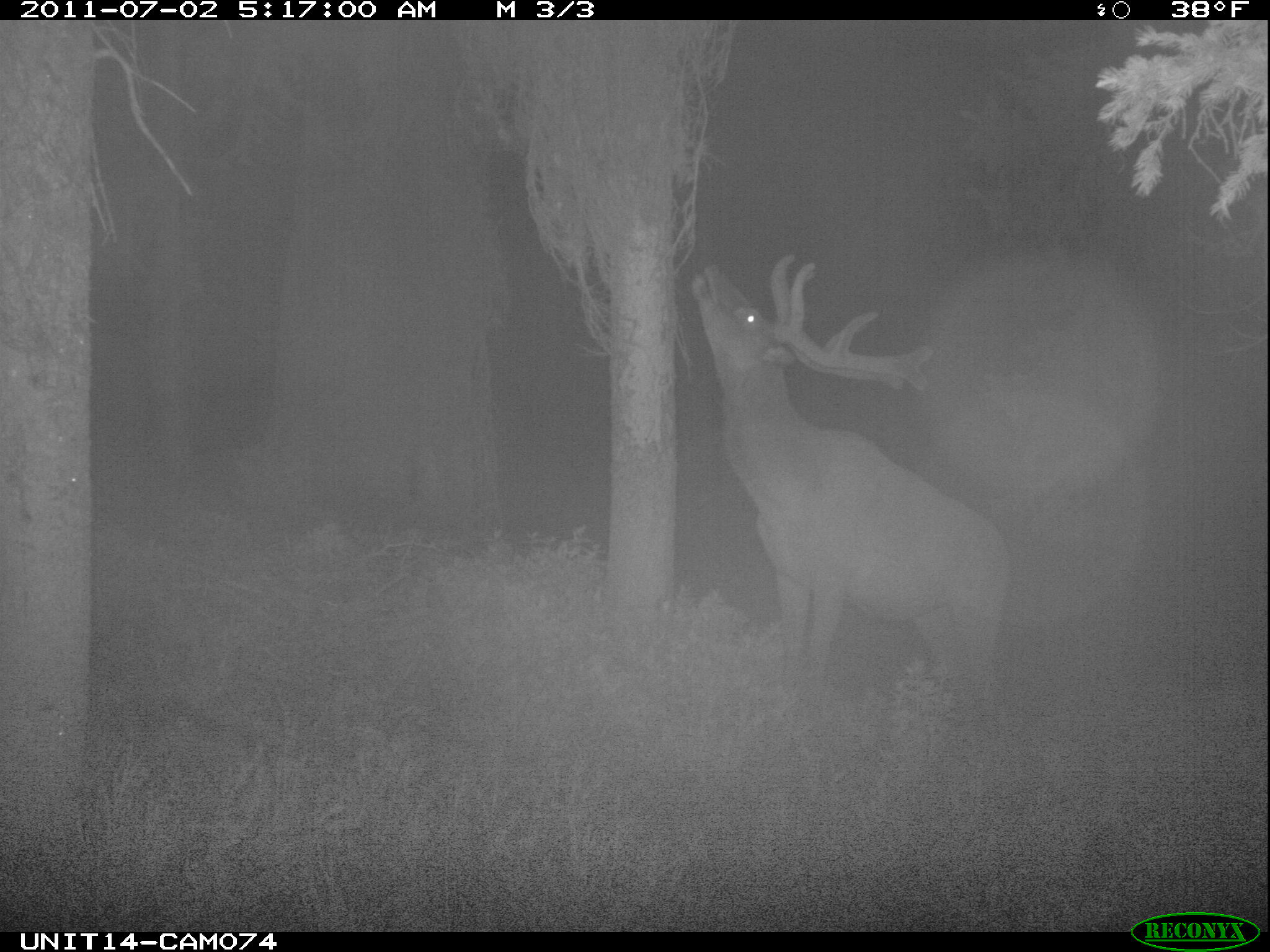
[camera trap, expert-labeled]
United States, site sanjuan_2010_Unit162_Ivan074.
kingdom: Animalia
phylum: Chordata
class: Mammalia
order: Artiodactyla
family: Cervidae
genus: Cervus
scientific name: Cervus elaphus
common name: red deer